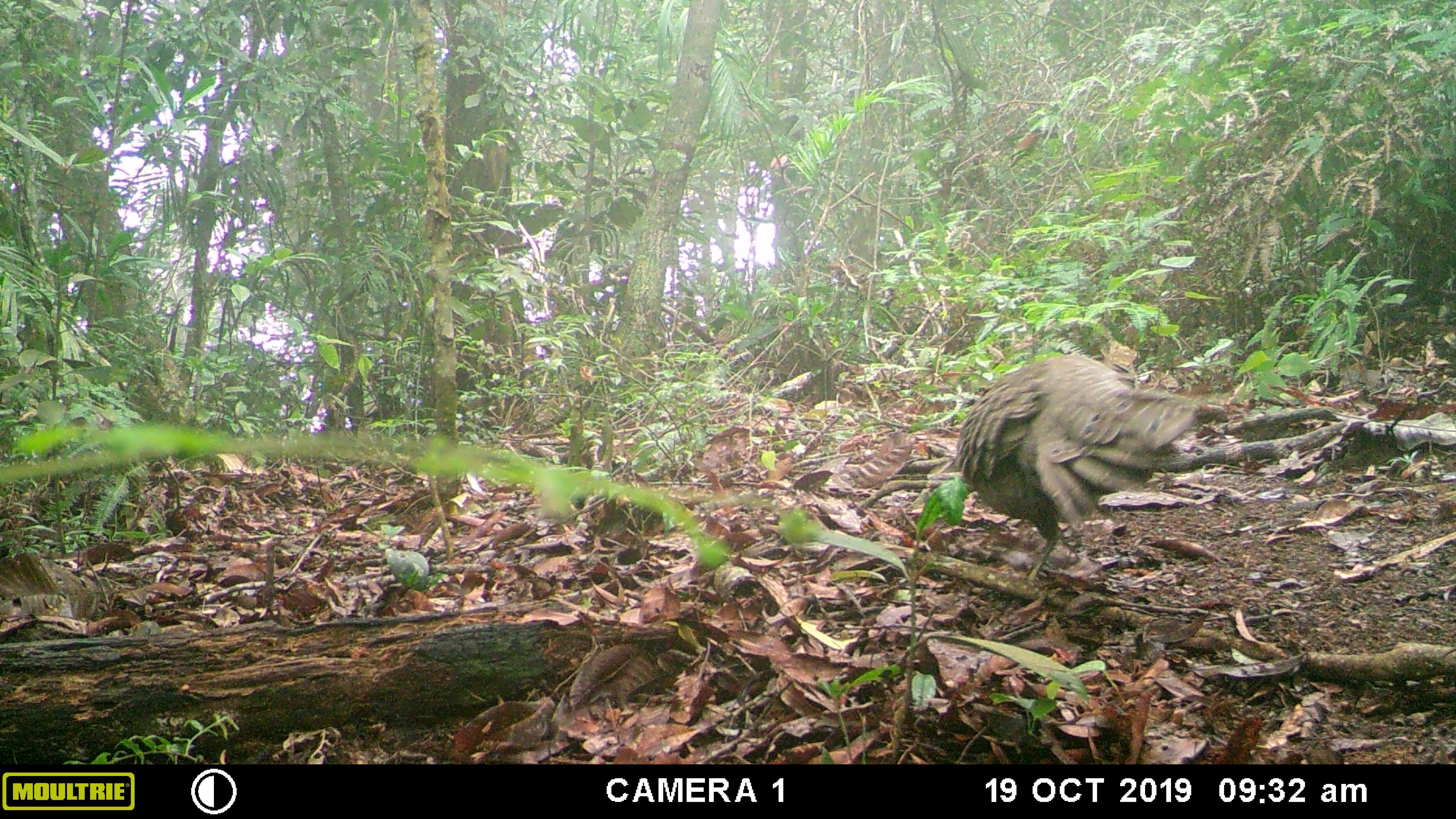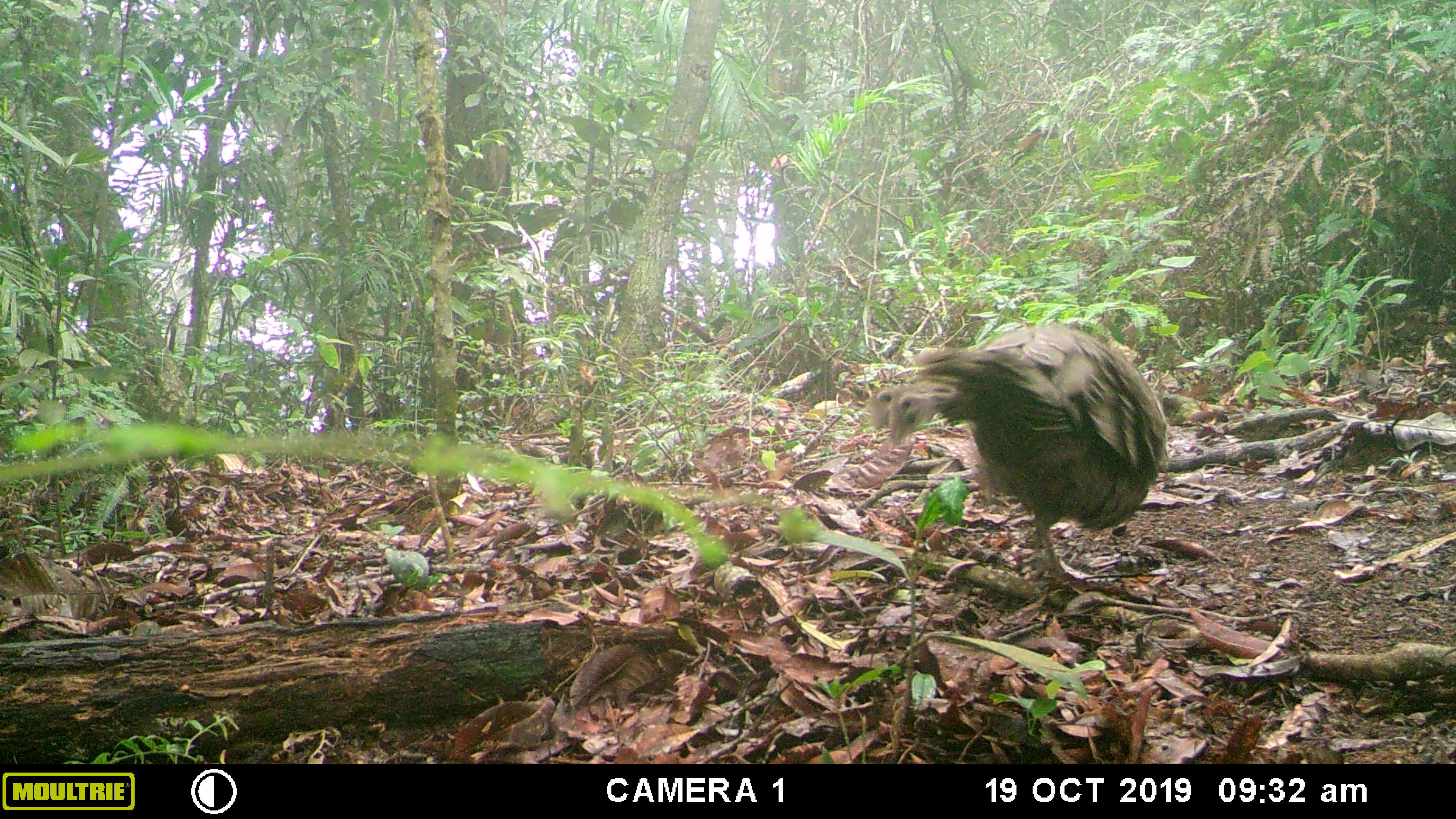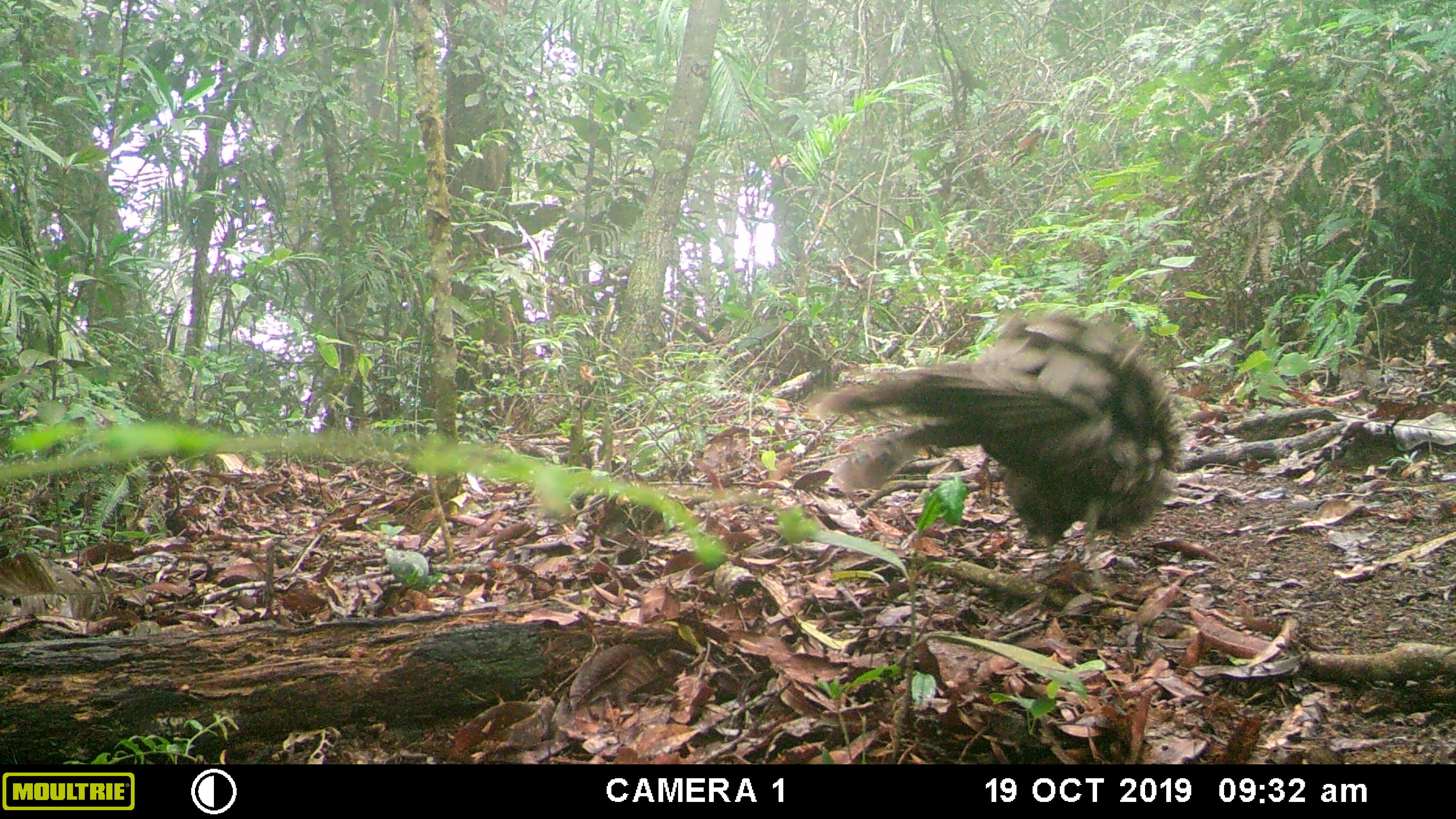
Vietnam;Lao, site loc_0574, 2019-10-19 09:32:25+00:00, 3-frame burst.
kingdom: Animalia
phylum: Chordata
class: Aves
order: Galliformes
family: Phasianidae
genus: Polyplectron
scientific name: Polyplectron bicalcaratum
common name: gray peacock-pheasant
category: grey peacock pheasant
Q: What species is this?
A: Grey peacock pheasant (gray peacock-pheasant) (Polyplectron bicalcaratum).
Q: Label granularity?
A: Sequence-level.